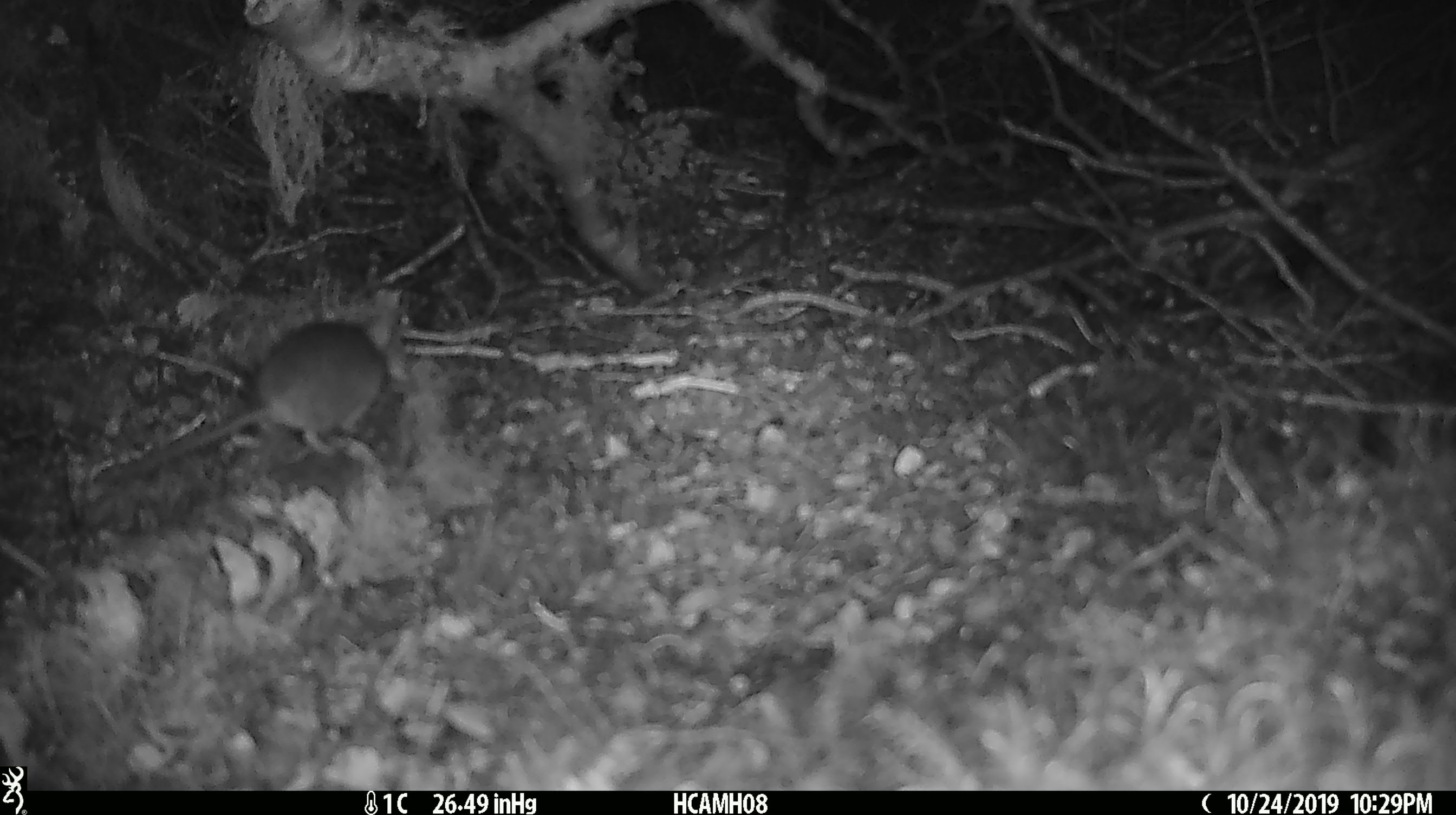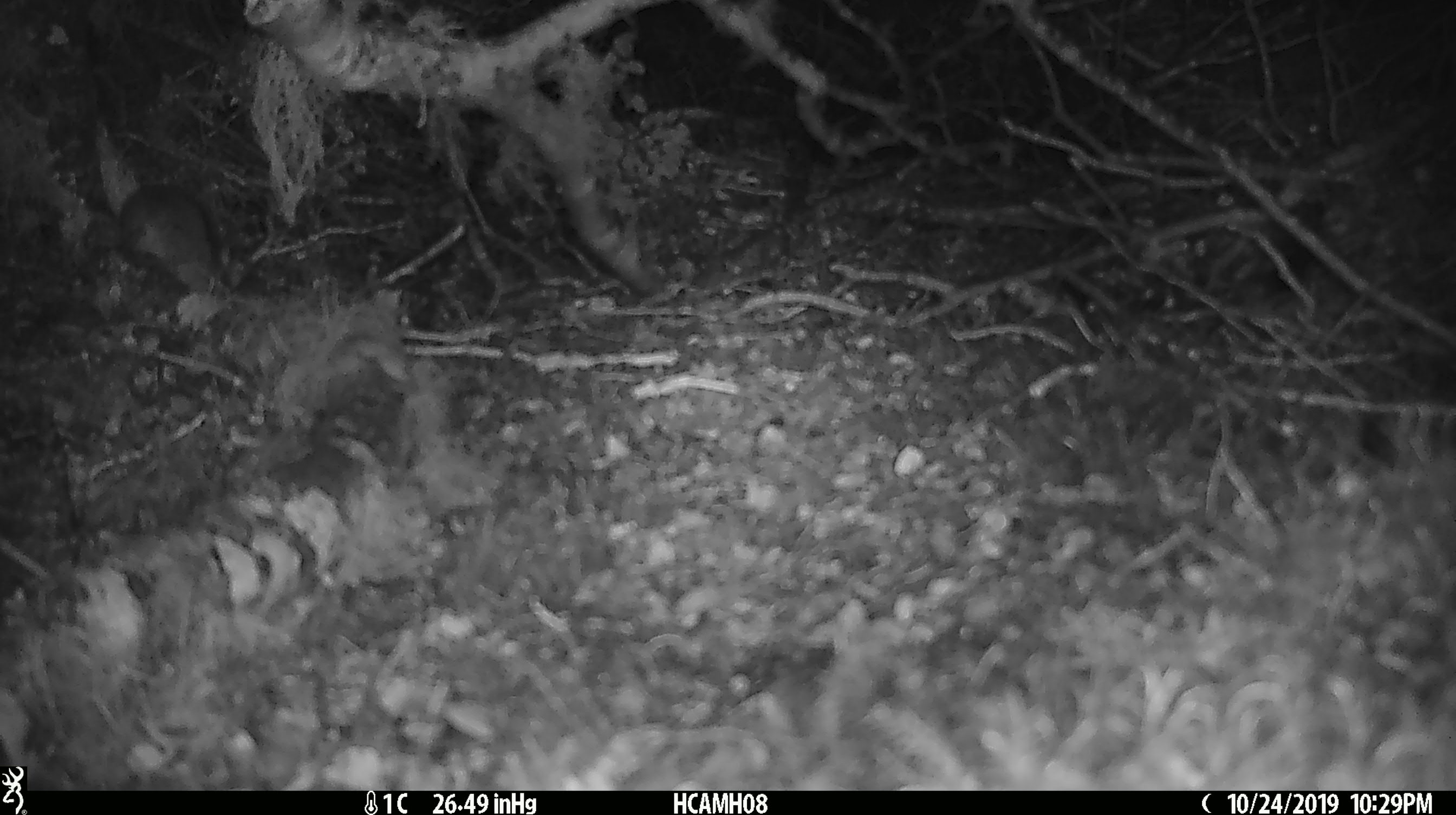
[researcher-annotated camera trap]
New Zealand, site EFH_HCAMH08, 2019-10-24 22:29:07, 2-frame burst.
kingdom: Animalia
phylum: Chordata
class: Mammalia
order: Rodentia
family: Muridae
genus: Mus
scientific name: Mus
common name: mouse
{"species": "mouse (Mus)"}